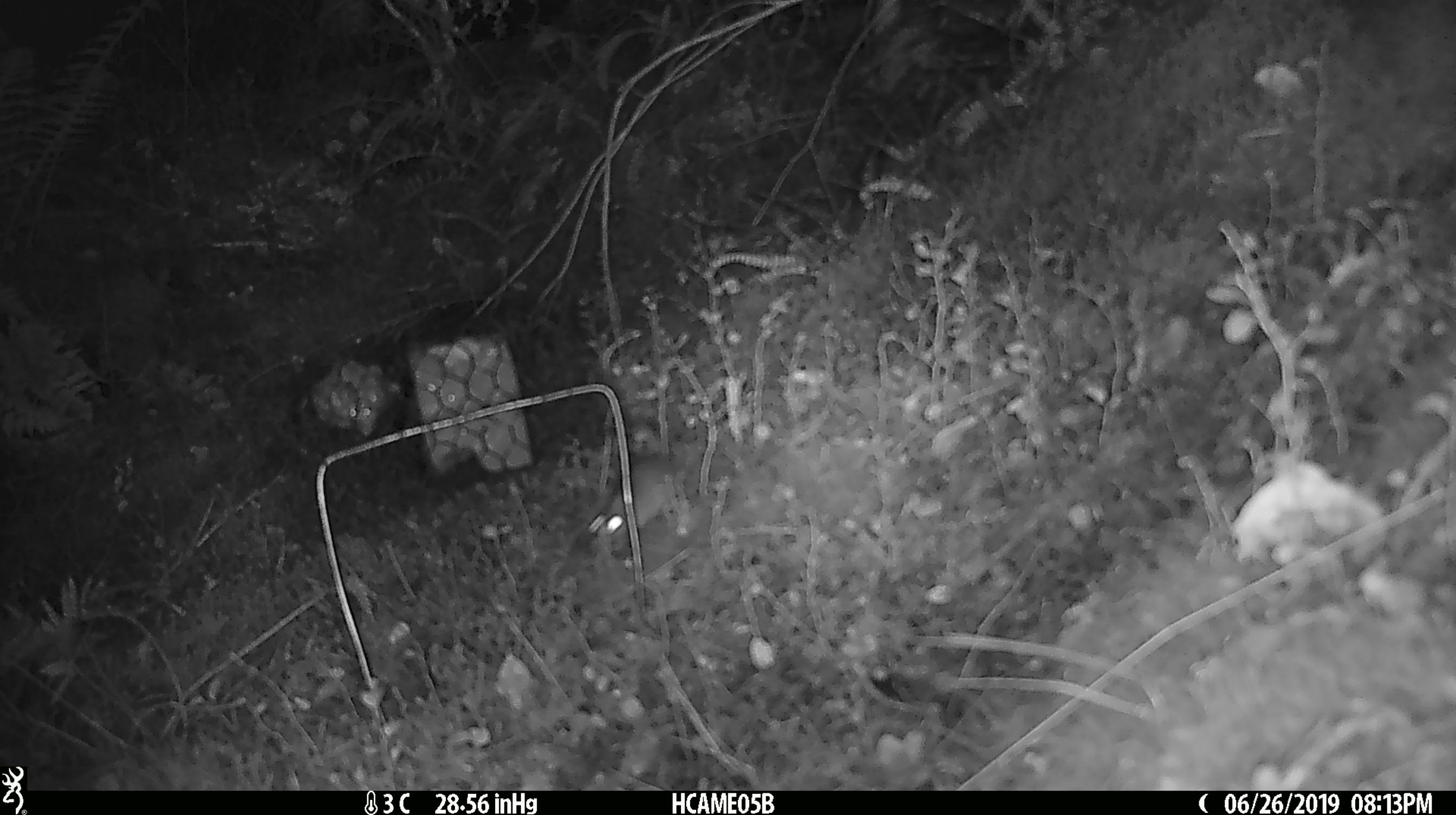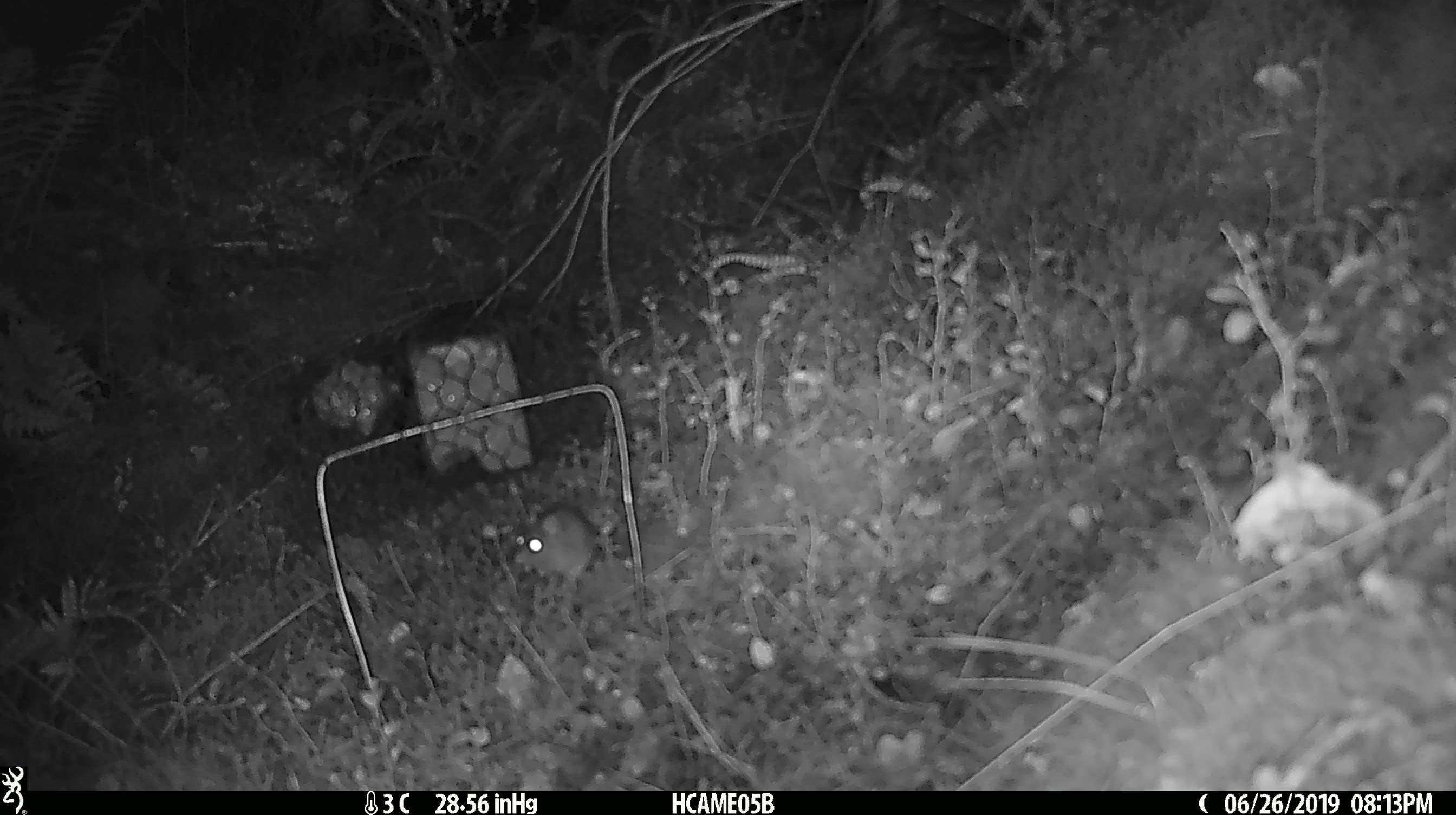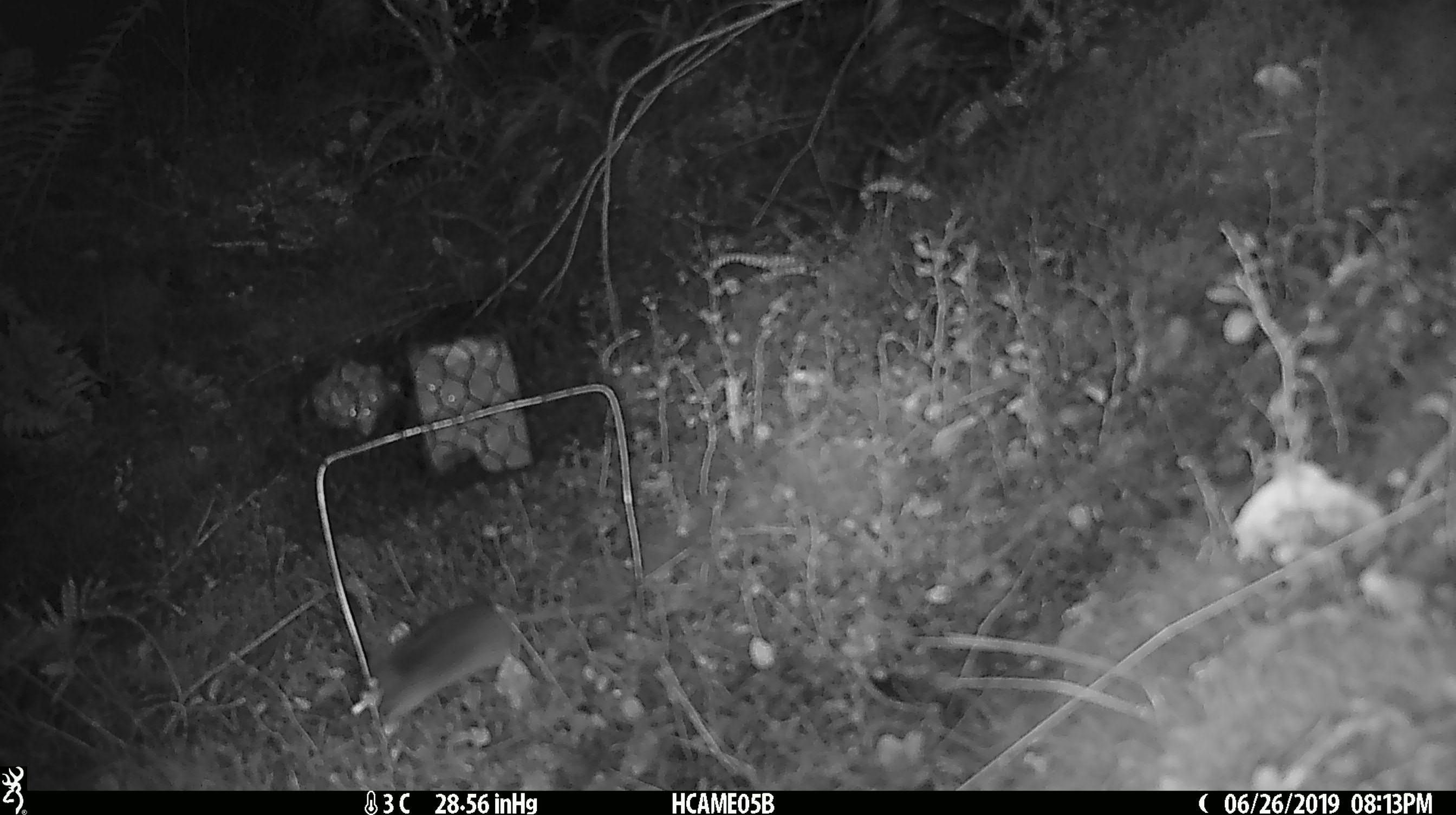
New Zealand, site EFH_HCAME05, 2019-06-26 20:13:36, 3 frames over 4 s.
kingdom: Animalia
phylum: Chordata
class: Mammalia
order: Rodentia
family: Muridae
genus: Mus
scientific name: Mus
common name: mouse